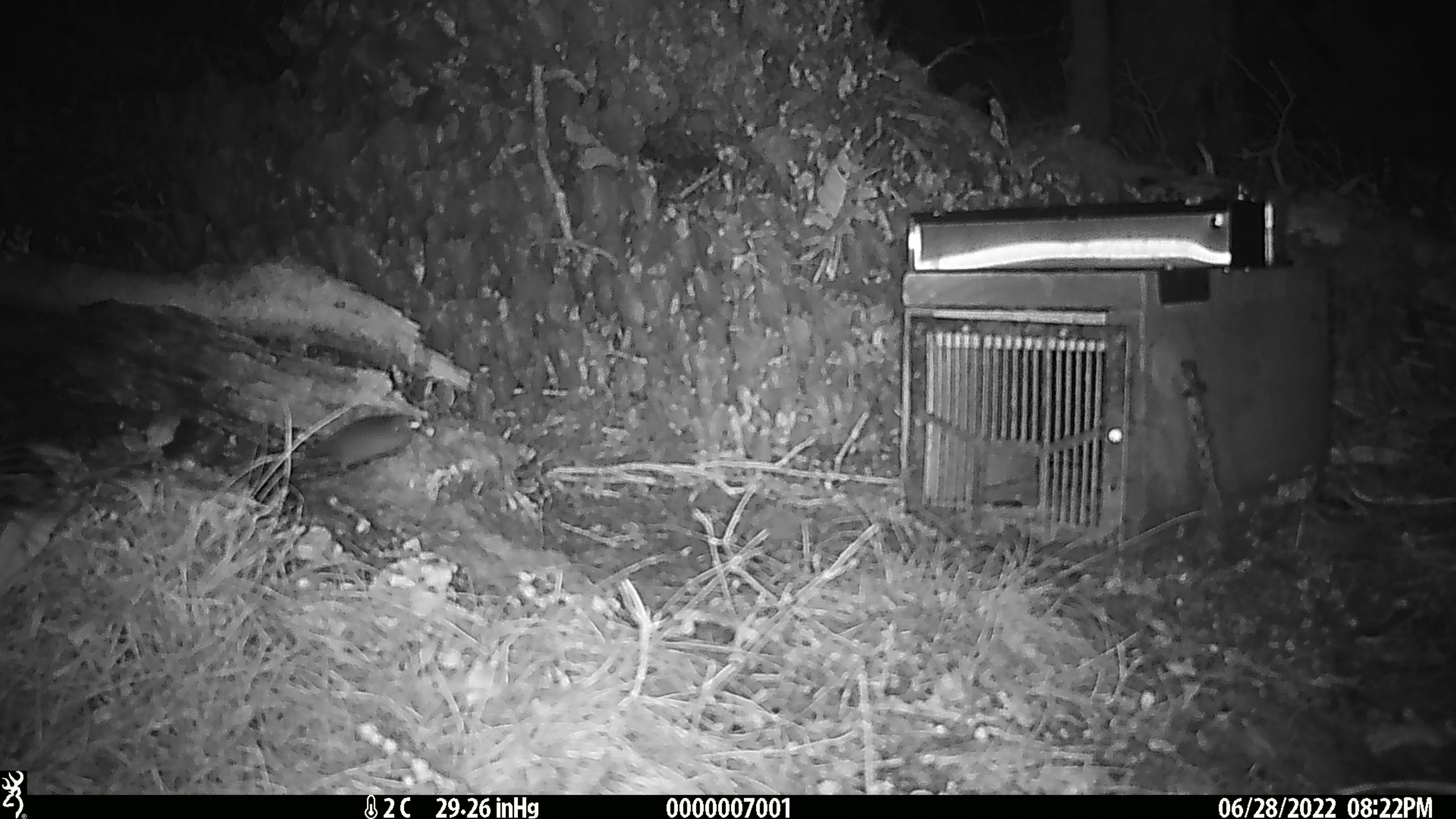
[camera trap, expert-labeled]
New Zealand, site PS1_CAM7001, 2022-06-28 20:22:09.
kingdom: Animalia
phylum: Chordata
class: Mammalia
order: Rodentia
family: Muridae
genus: Mus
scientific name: Mus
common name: mouse